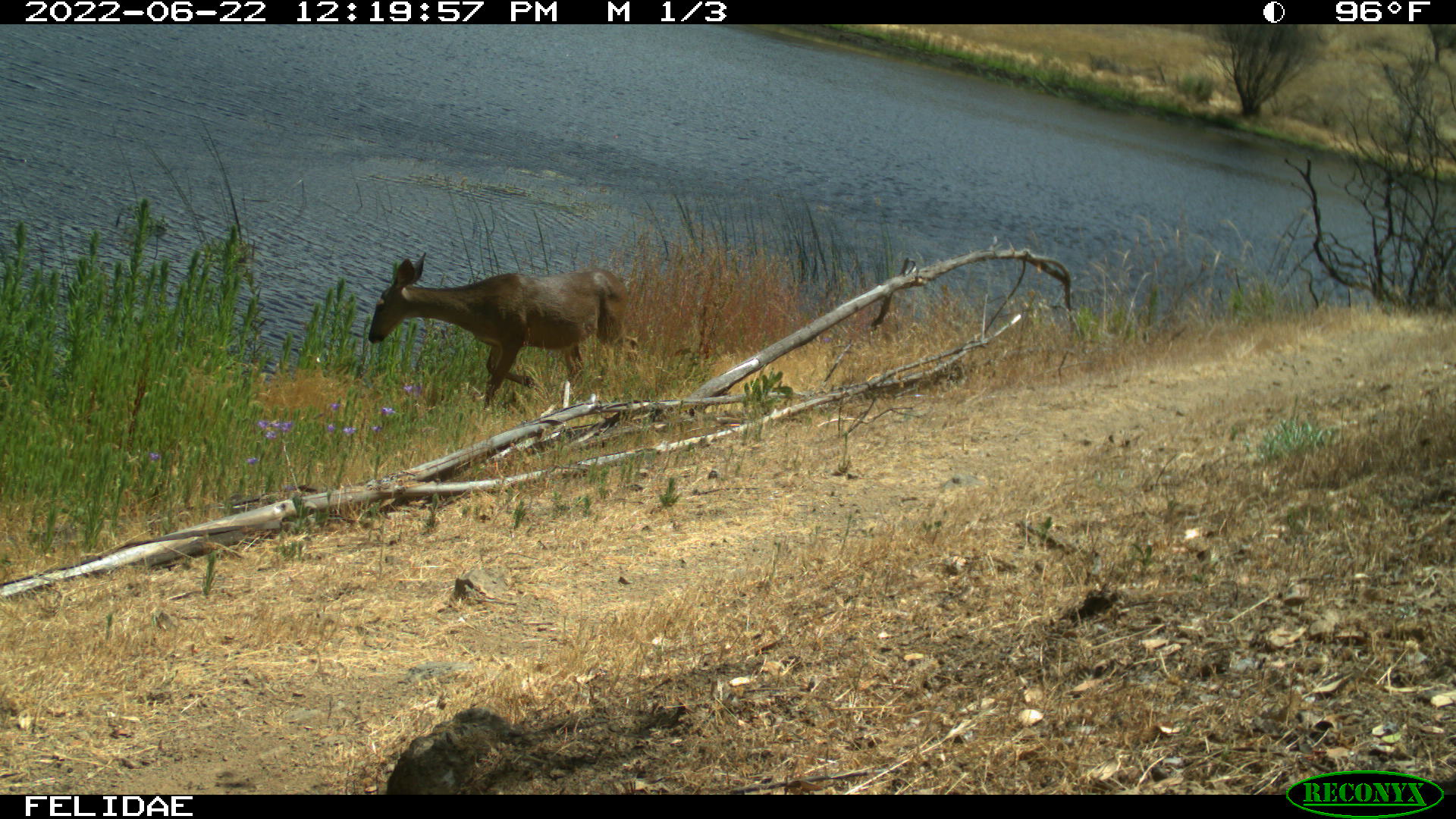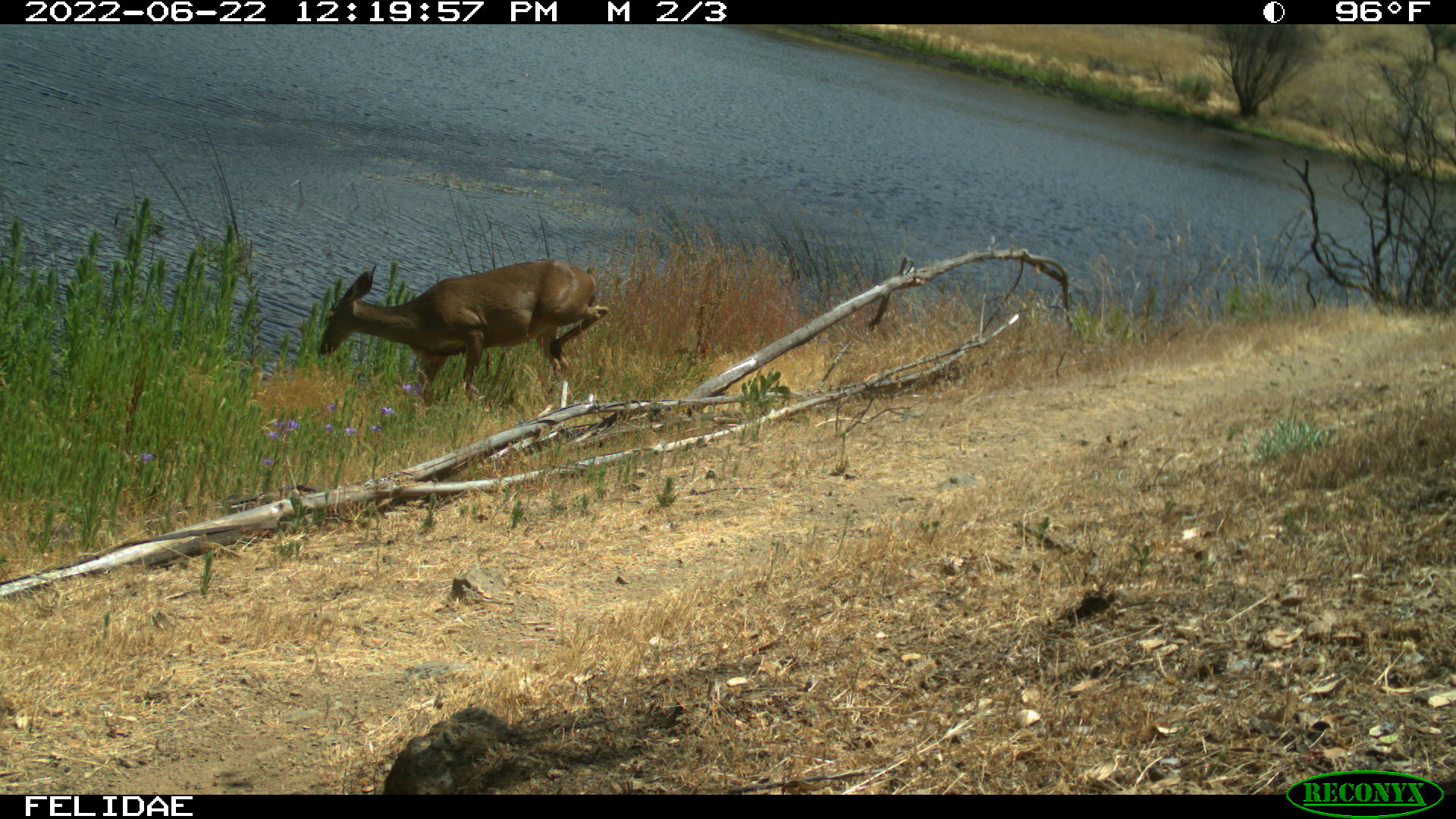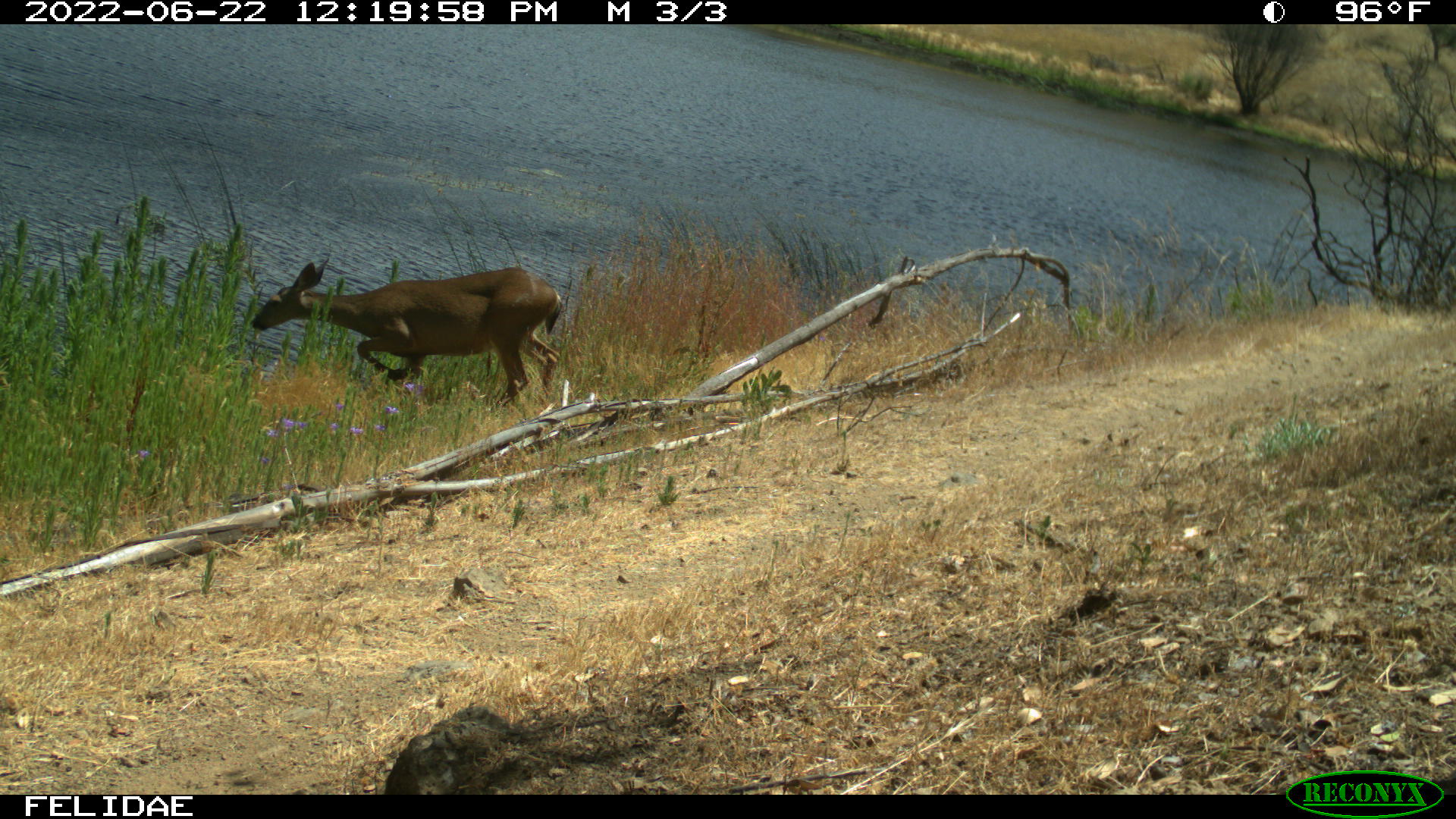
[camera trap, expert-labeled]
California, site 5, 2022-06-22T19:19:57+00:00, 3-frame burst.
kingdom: Animalia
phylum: Chordata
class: Mammalia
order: Artiodactyla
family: Cervidae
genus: Odocoileus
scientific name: Odocoileus hemionus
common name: mule deer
Mule deer (Odocoileus hemionus).